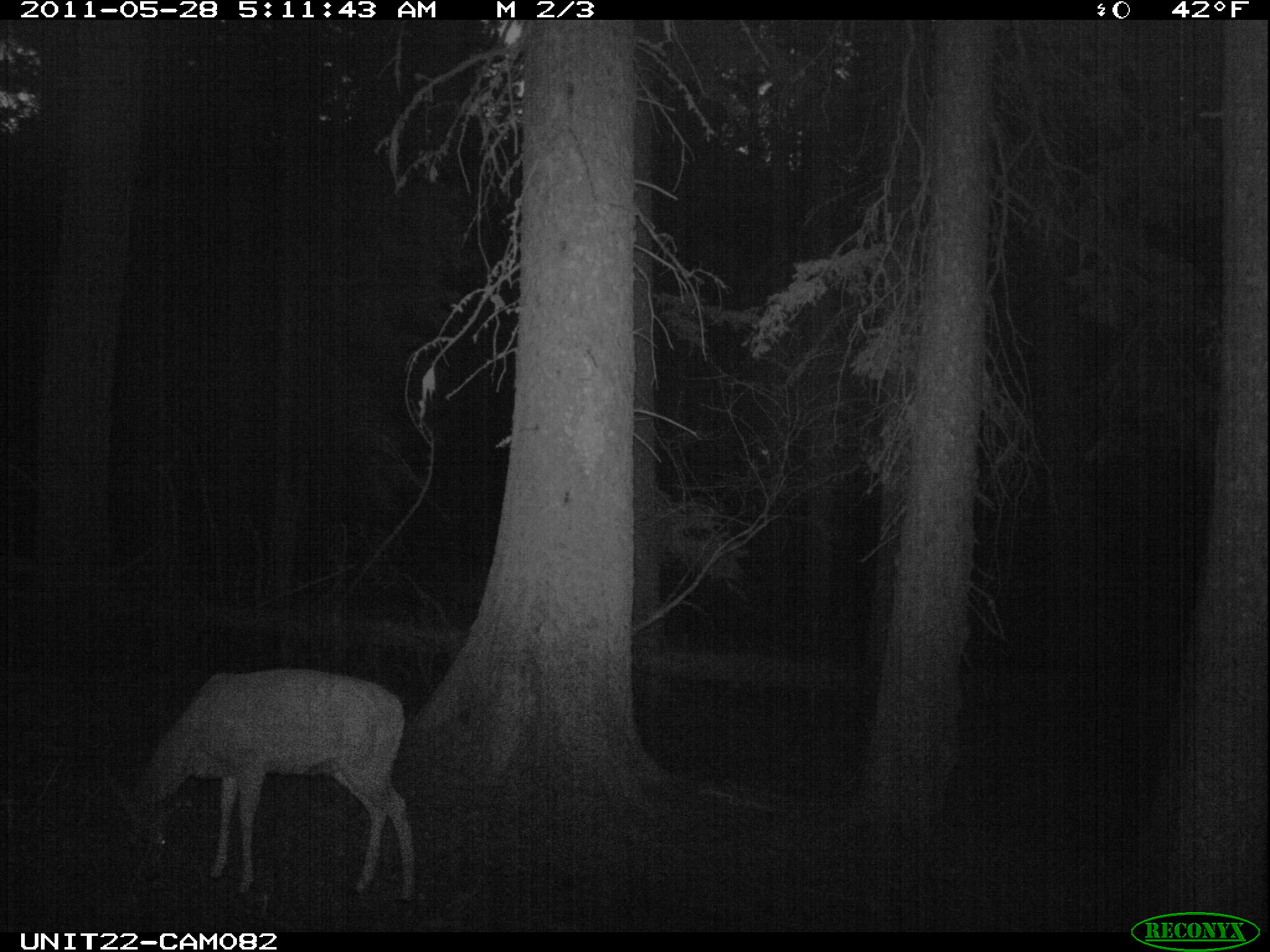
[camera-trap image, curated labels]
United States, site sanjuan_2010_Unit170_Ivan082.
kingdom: Animalia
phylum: Chordata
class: Mammalia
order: Artiodactyla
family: Cervidae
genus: Odocoileus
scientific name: Odocoileus hemionus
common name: mule deer